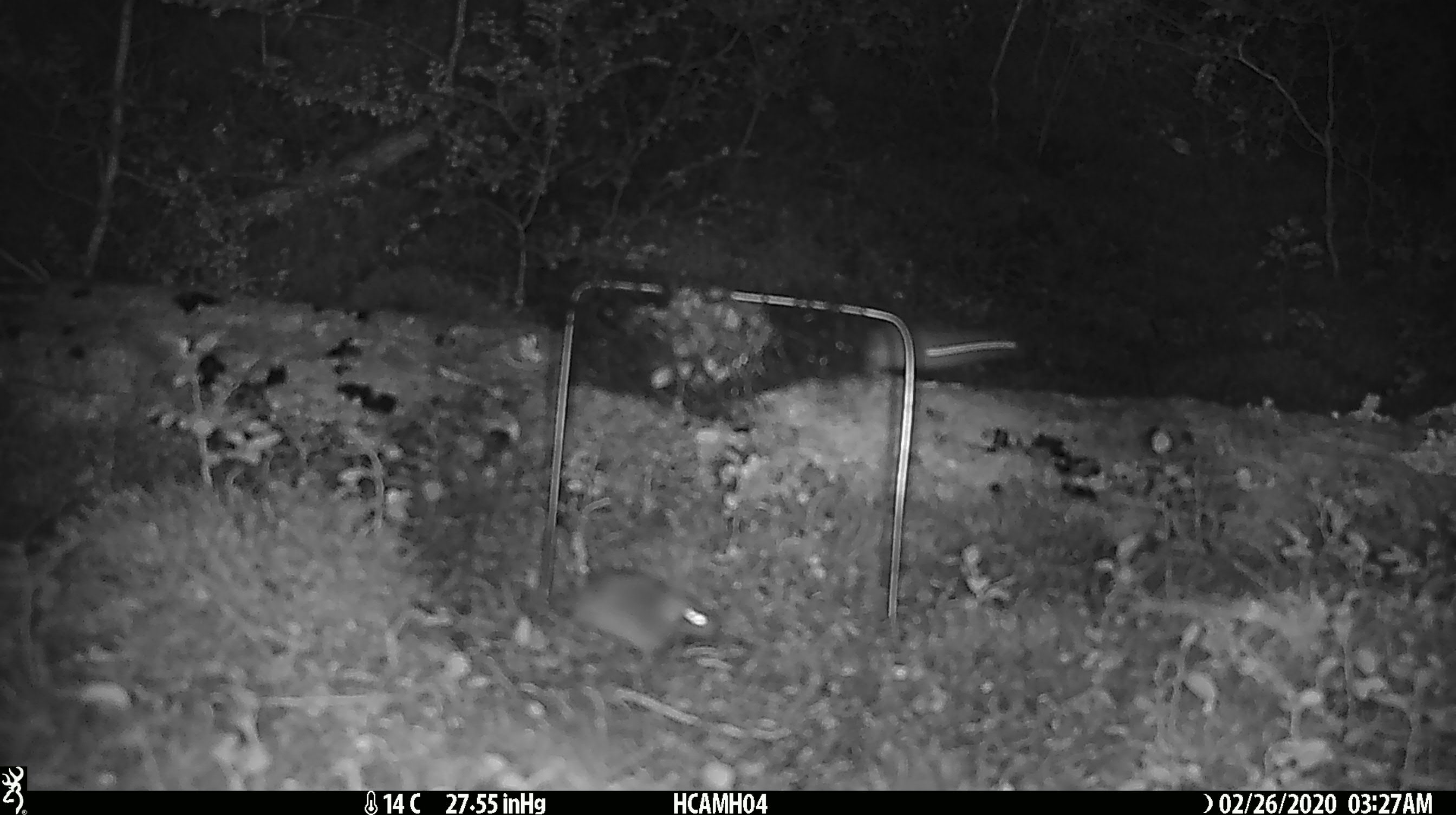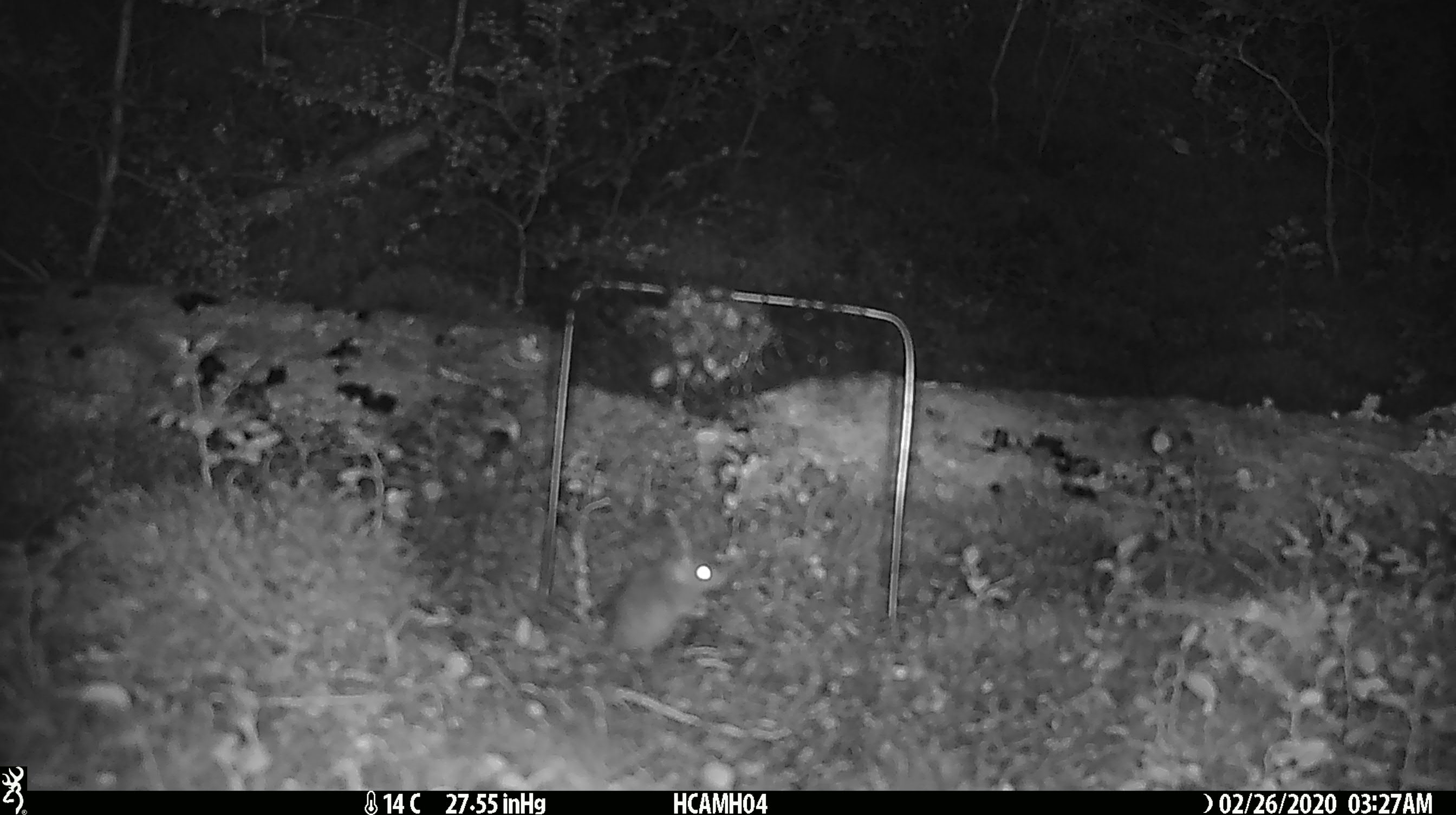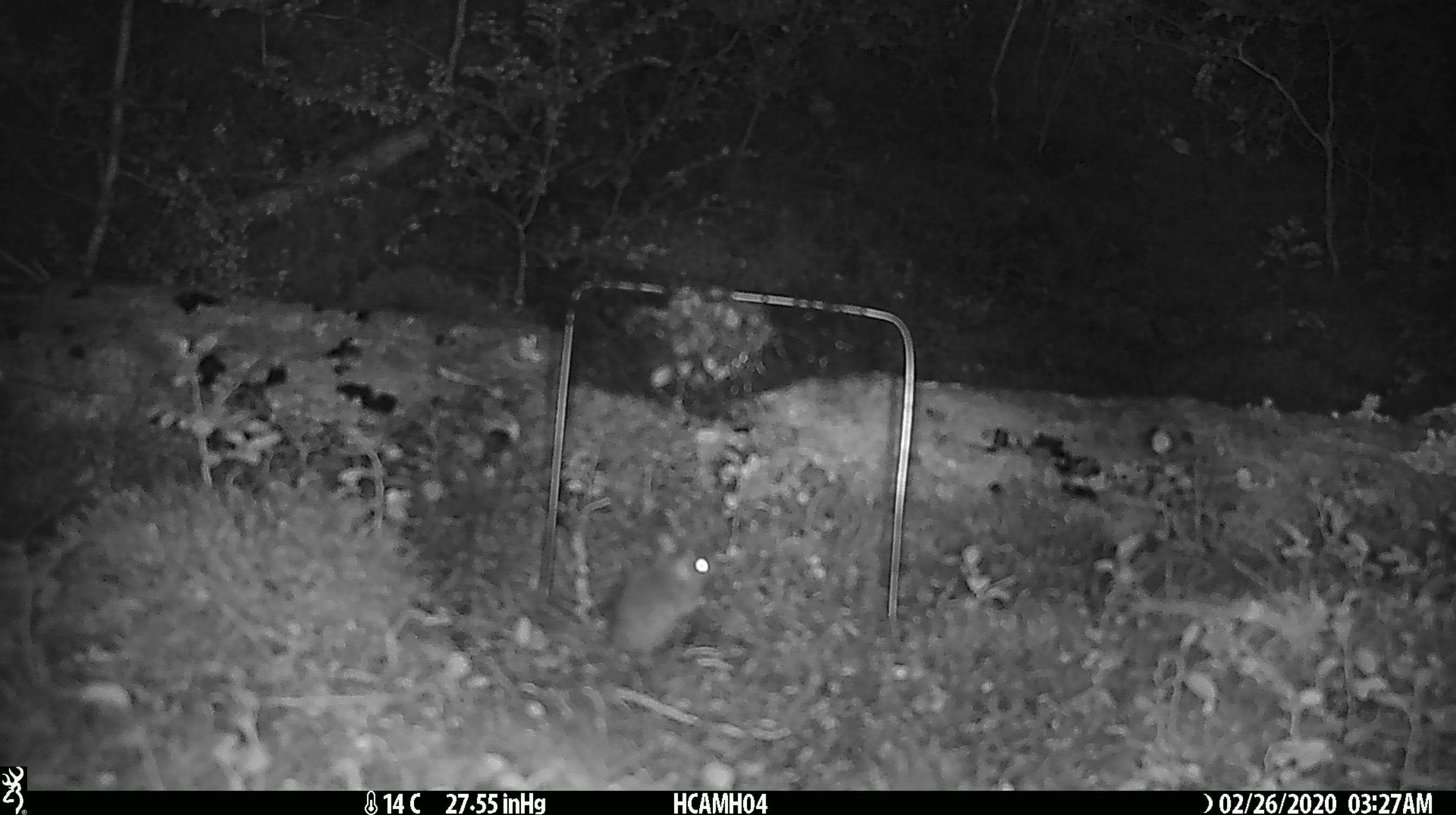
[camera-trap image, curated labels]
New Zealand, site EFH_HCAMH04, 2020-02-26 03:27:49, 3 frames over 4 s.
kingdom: Animalia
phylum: Chordata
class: Mammalia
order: Rodentia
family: Muridae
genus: Mus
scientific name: Mus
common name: mouse